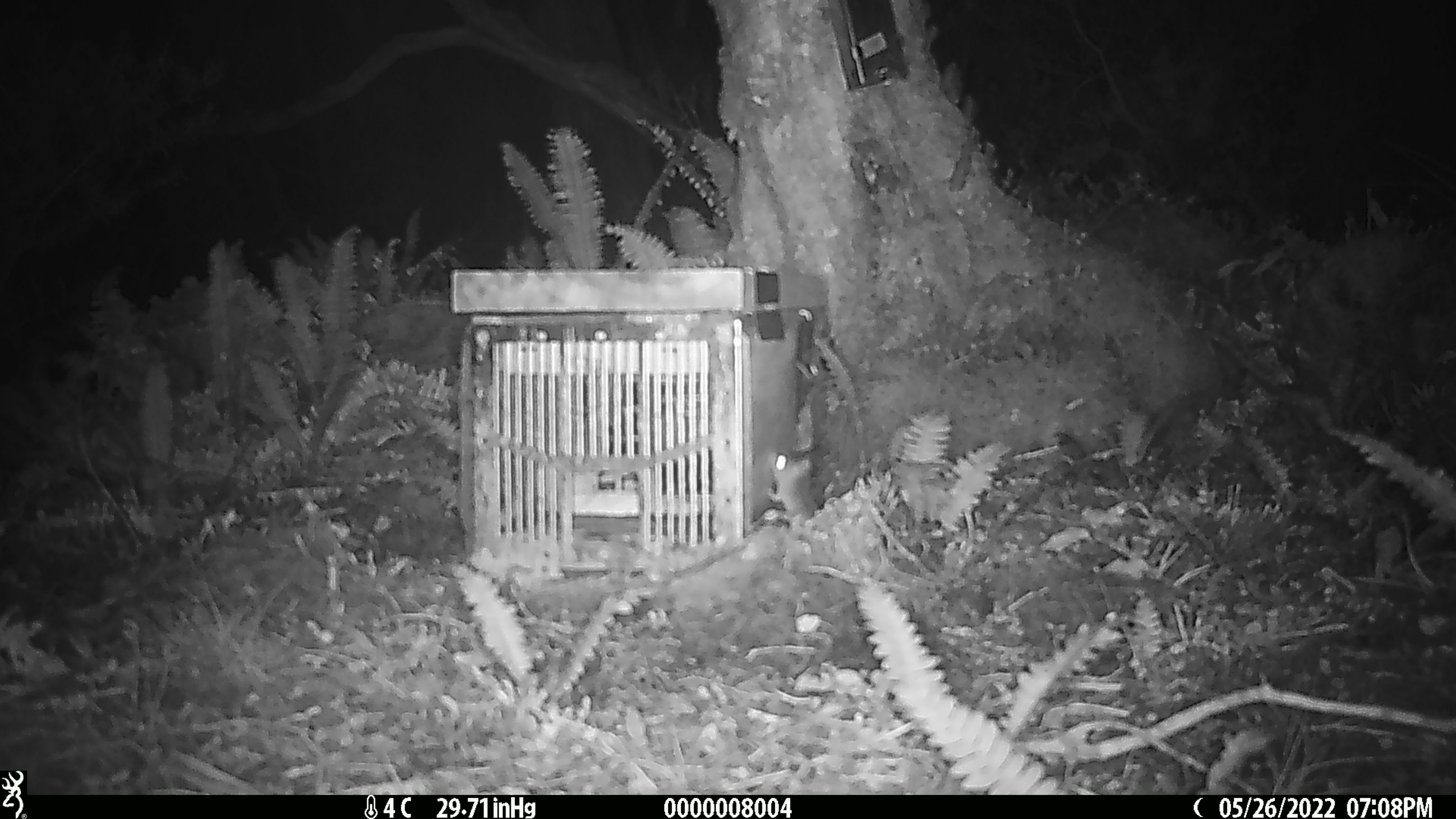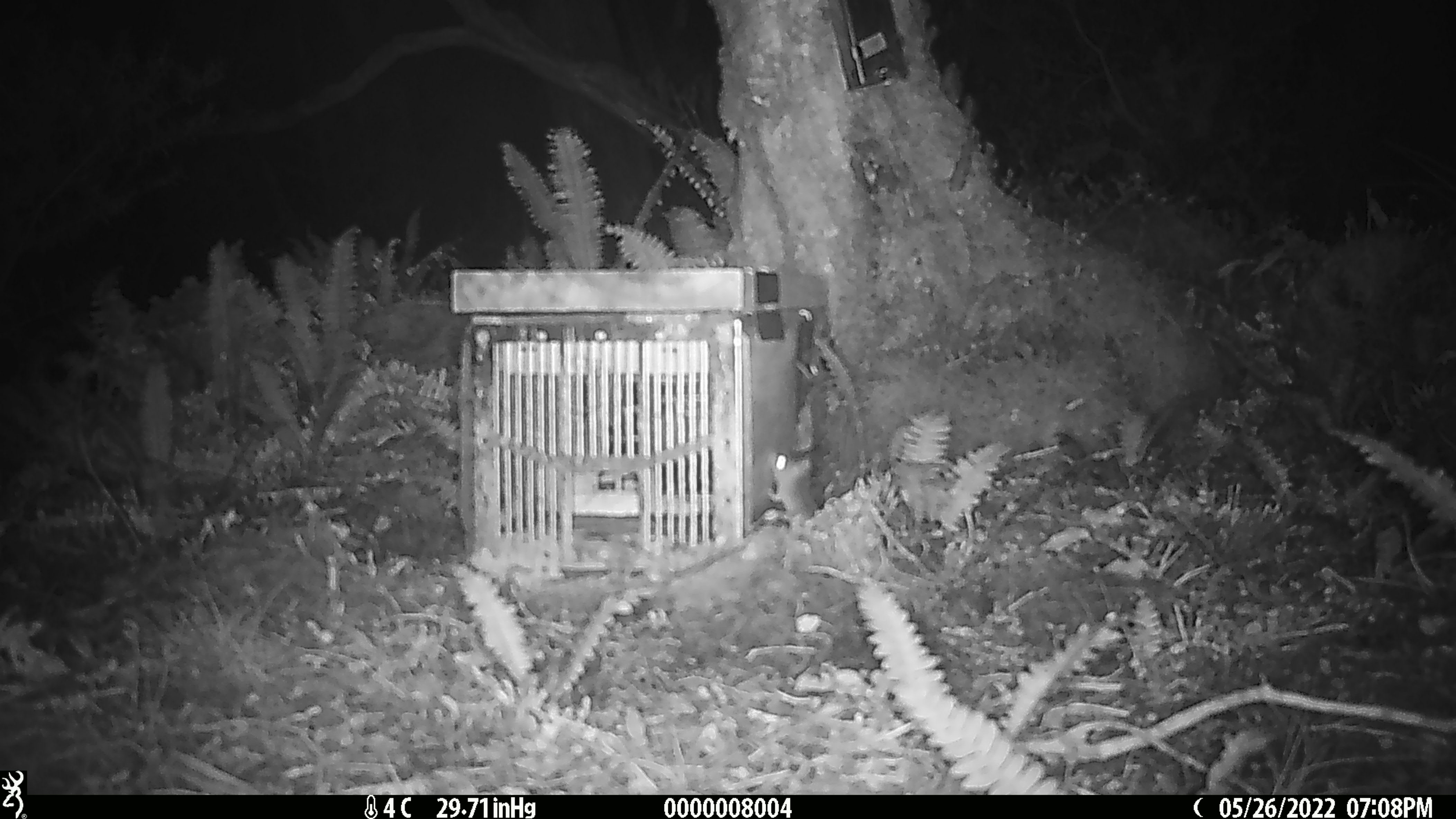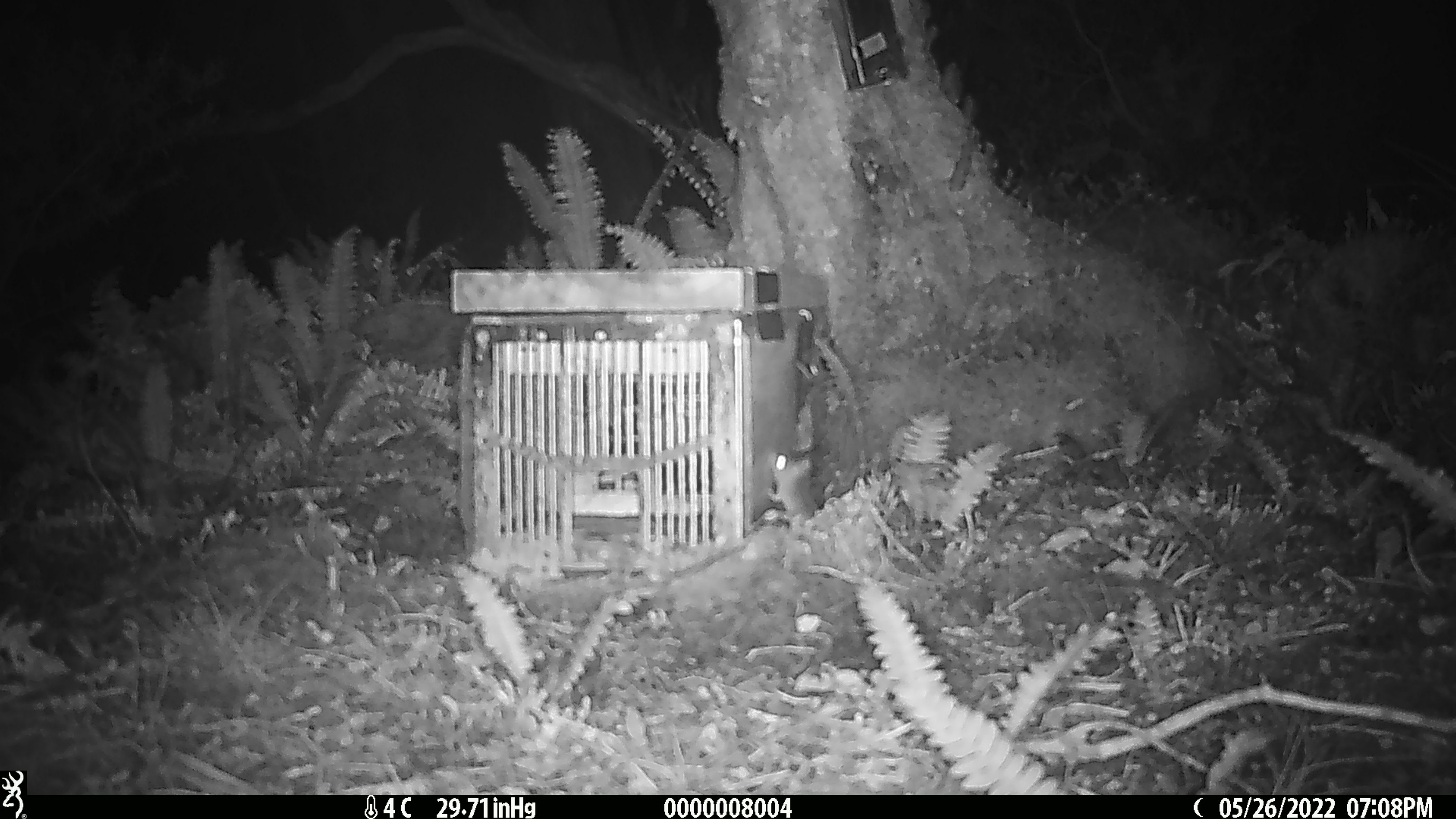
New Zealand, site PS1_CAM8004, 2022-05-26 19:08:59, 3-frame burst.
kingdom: Animalia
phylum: Chordata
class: Mammalia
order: Rodentia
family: Muridae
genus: Mus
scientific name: Mus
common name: mouse